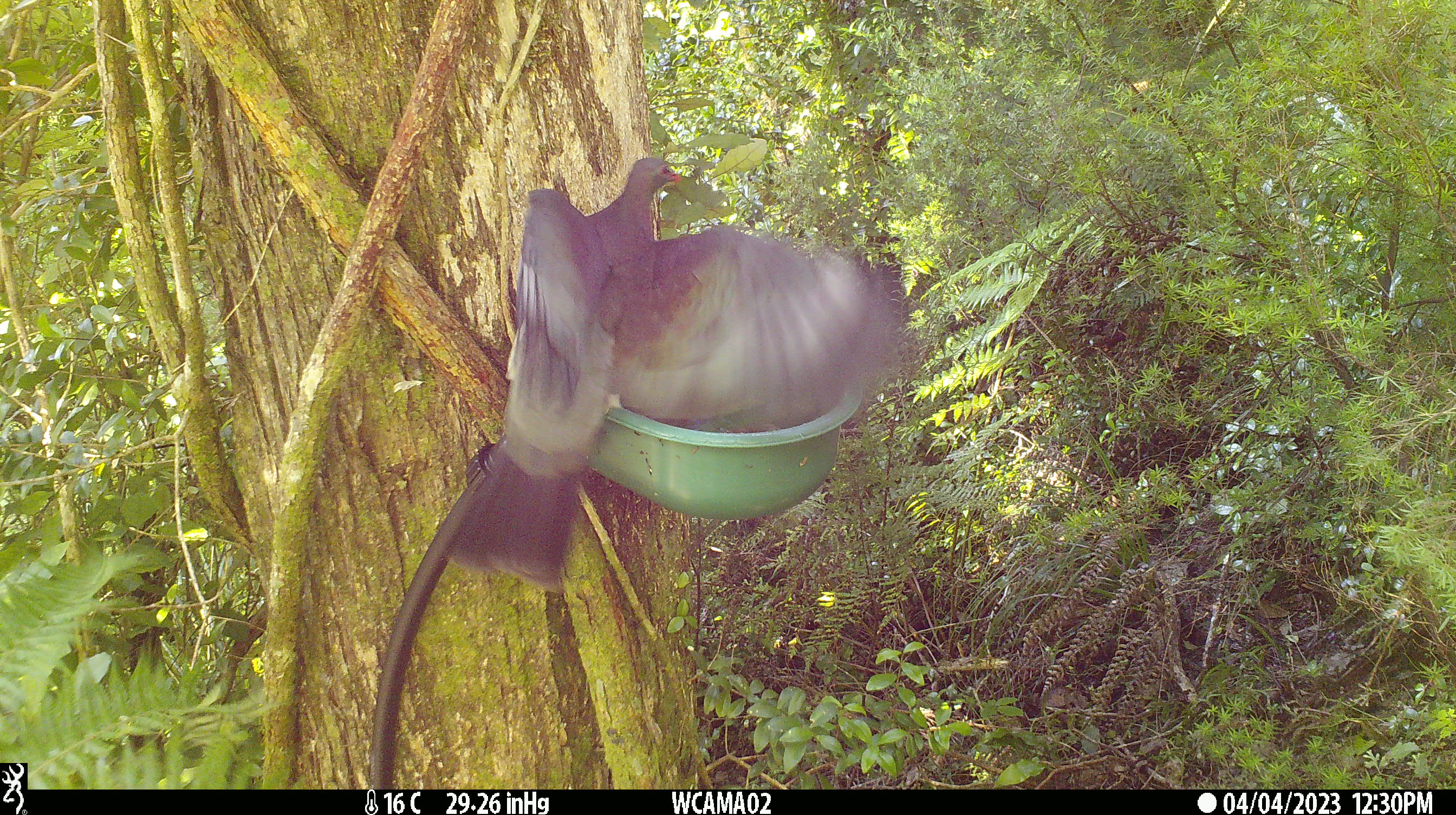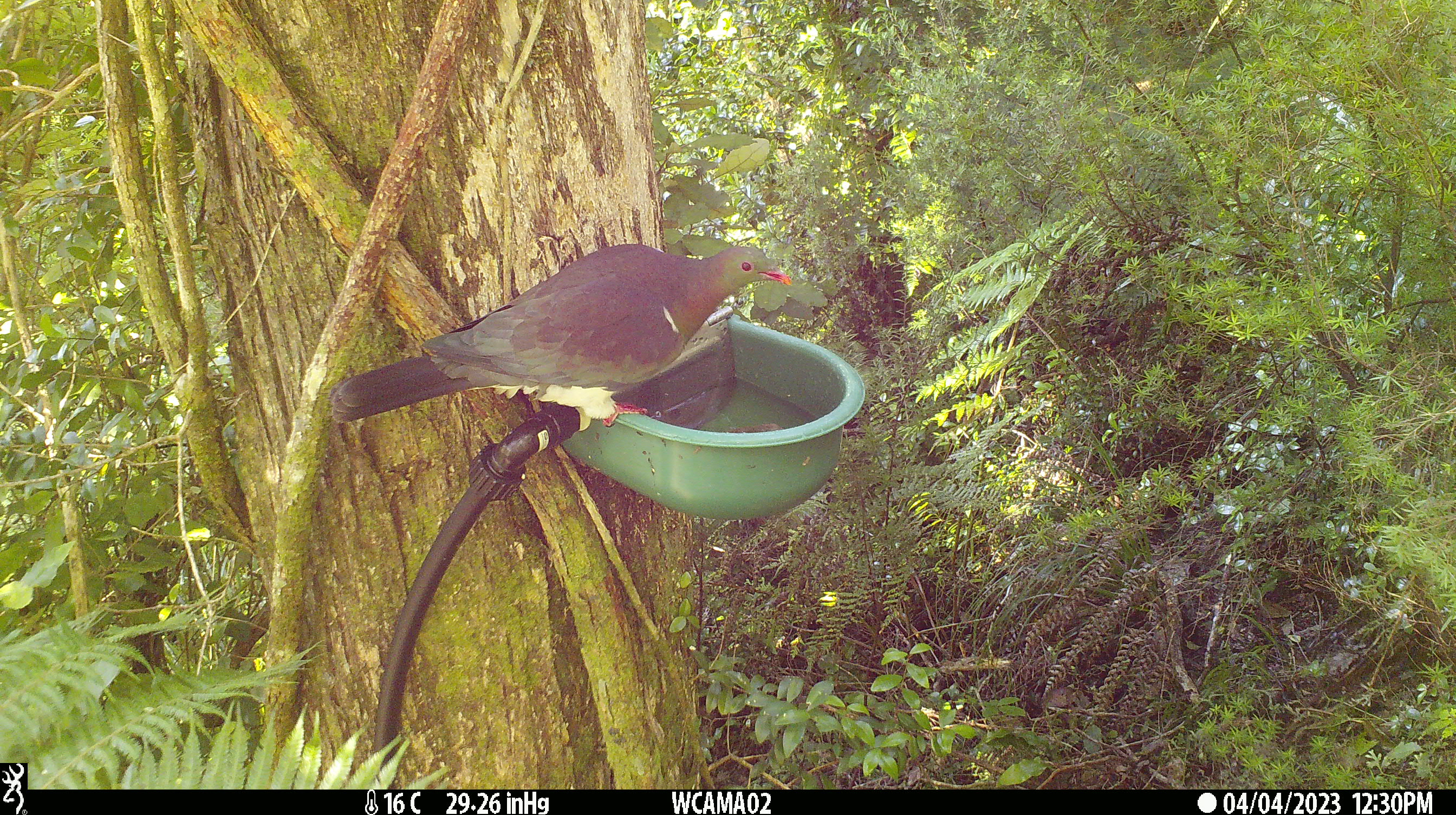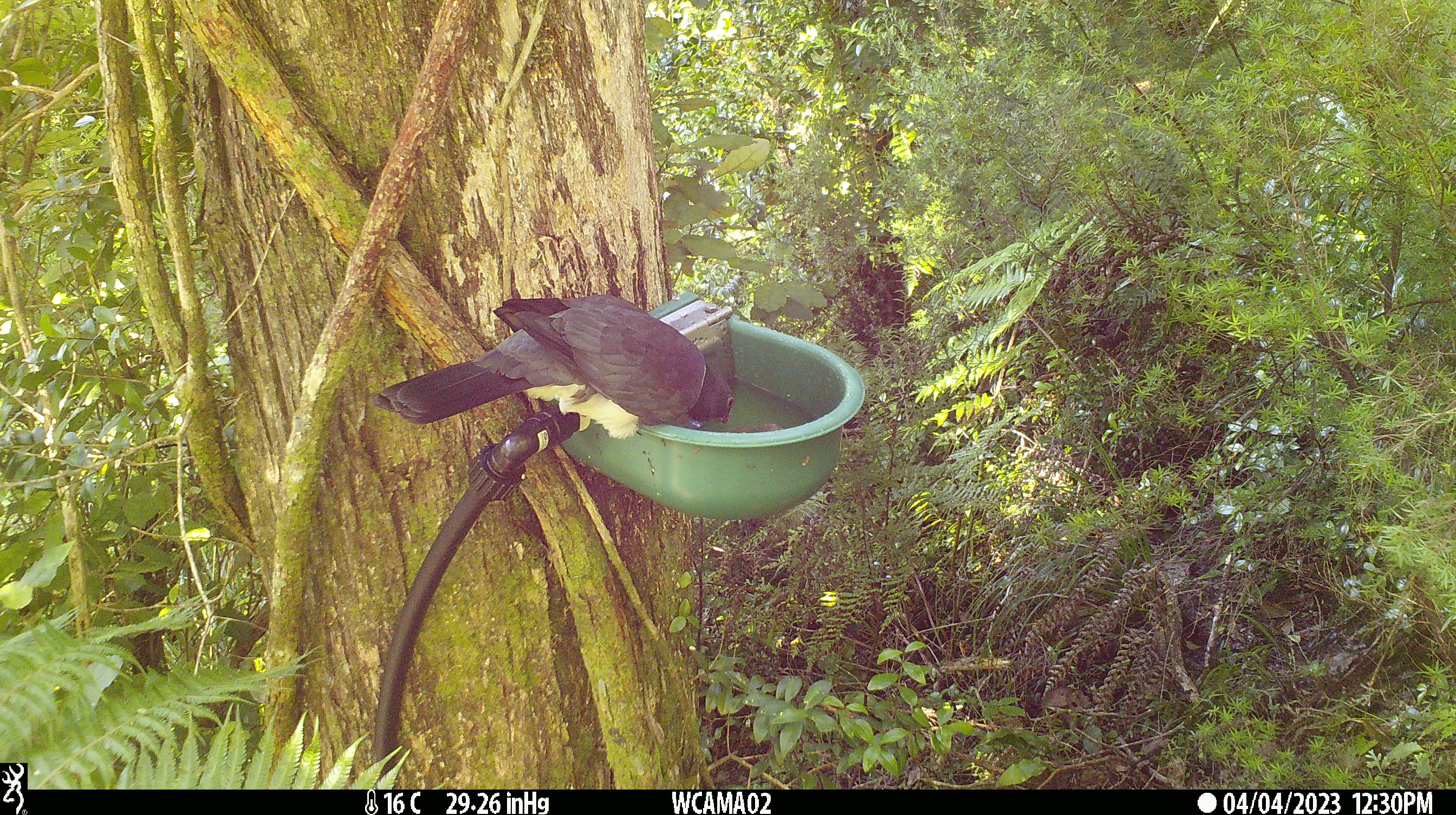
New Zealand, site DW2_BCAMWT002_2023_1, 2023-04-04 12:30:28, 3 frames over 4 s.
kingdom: Animalia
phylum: Chordata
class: Aves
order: Columbiformes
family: Columbidae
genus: Hemiphaga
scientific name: Hemiphaga novaeseelandiae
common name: new zealand pigeon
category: kereru